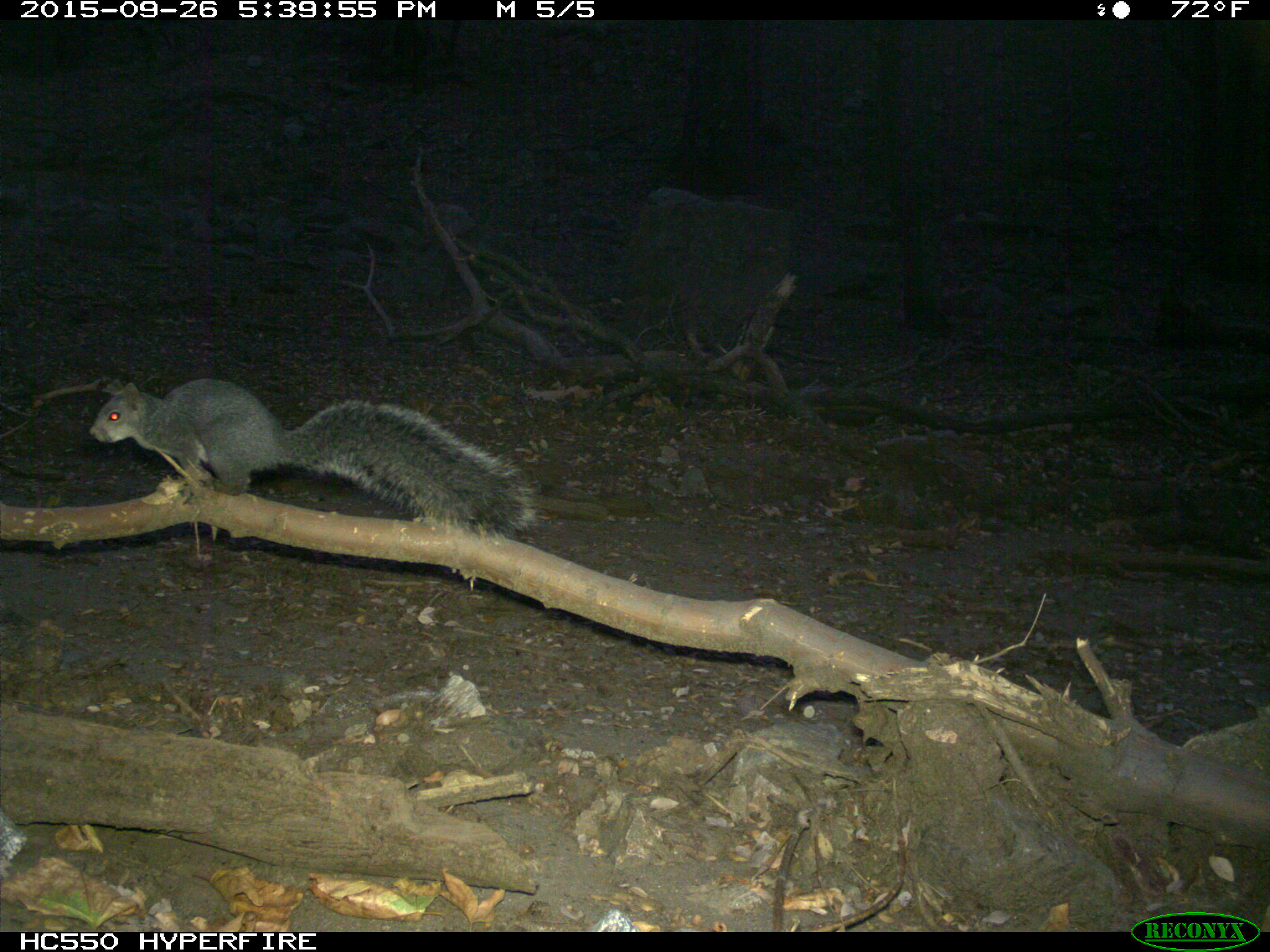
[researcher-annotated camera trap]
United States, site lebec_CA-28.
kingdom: Animalia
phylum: Chordata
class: Mammalia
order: Rodentia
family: Sciuridae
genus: Sciurus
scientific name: Sciurus carolinensis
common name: eastern gray squirrel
Sciurus carolinensis (eastern gray squirrel).